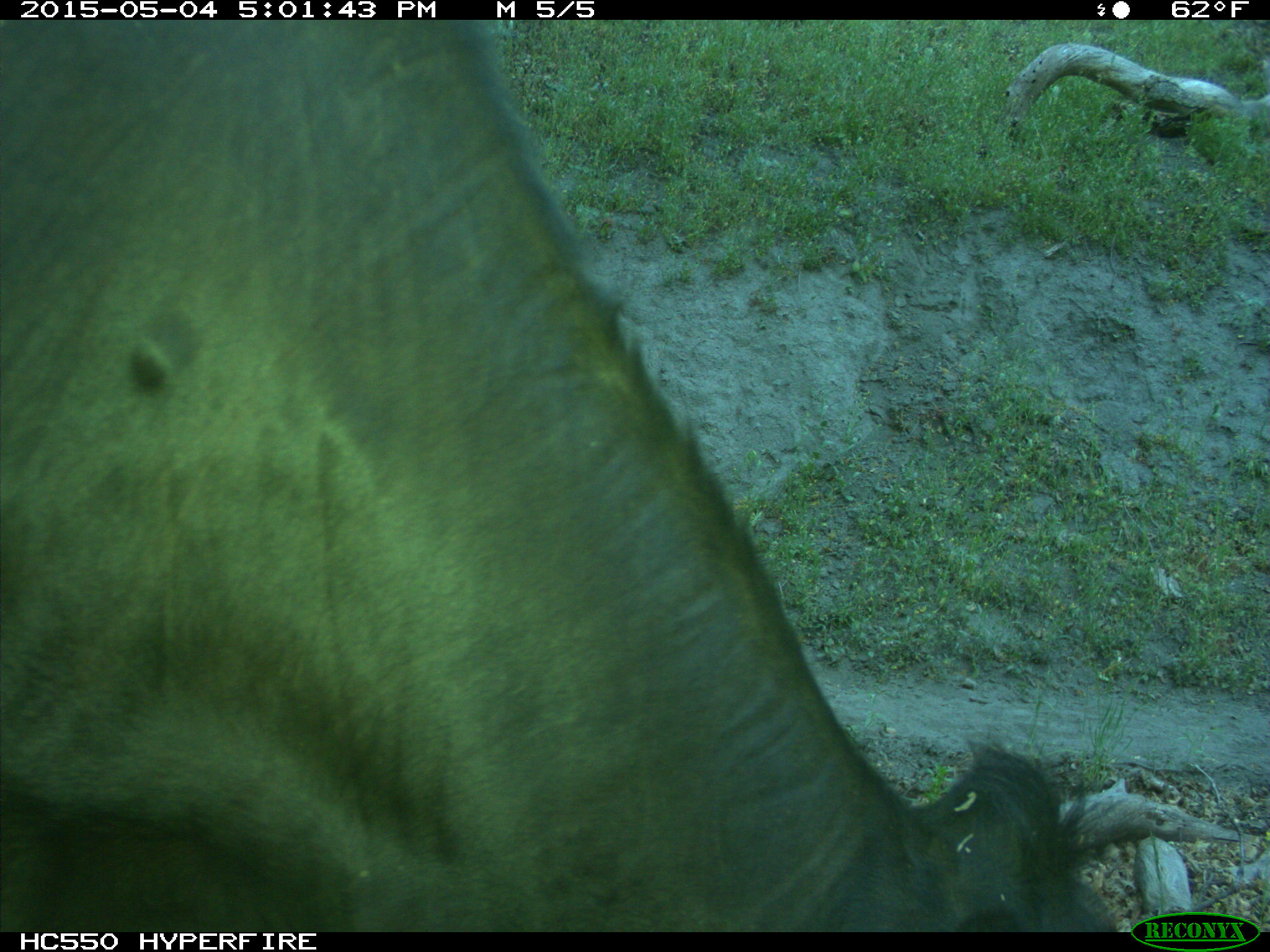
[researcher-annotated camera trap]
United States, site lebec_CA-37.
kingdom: Animalia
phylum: Chordata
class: Mammalia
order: Artiodactyla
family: Bovidae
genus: Bos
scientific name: Bos taurus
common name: domestic cow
Bos taurus (domestic cow).